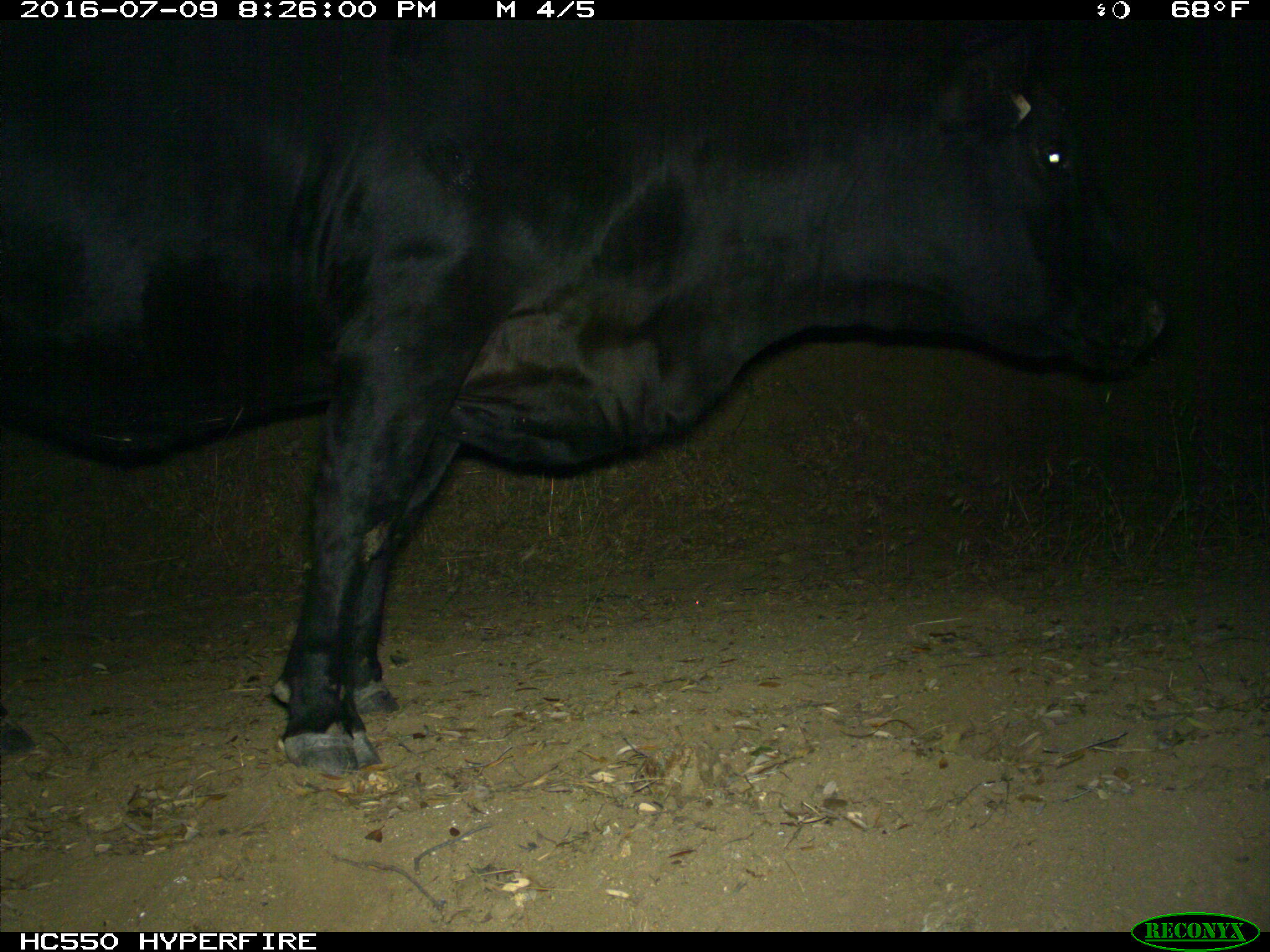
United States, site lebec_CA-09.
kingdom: Animalia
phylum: Chordata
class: Mammalia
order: Artiodactyla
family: Bovidae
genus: Bos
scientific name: Bos taurus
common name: domestic cow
Bos taurus (domestic cow).